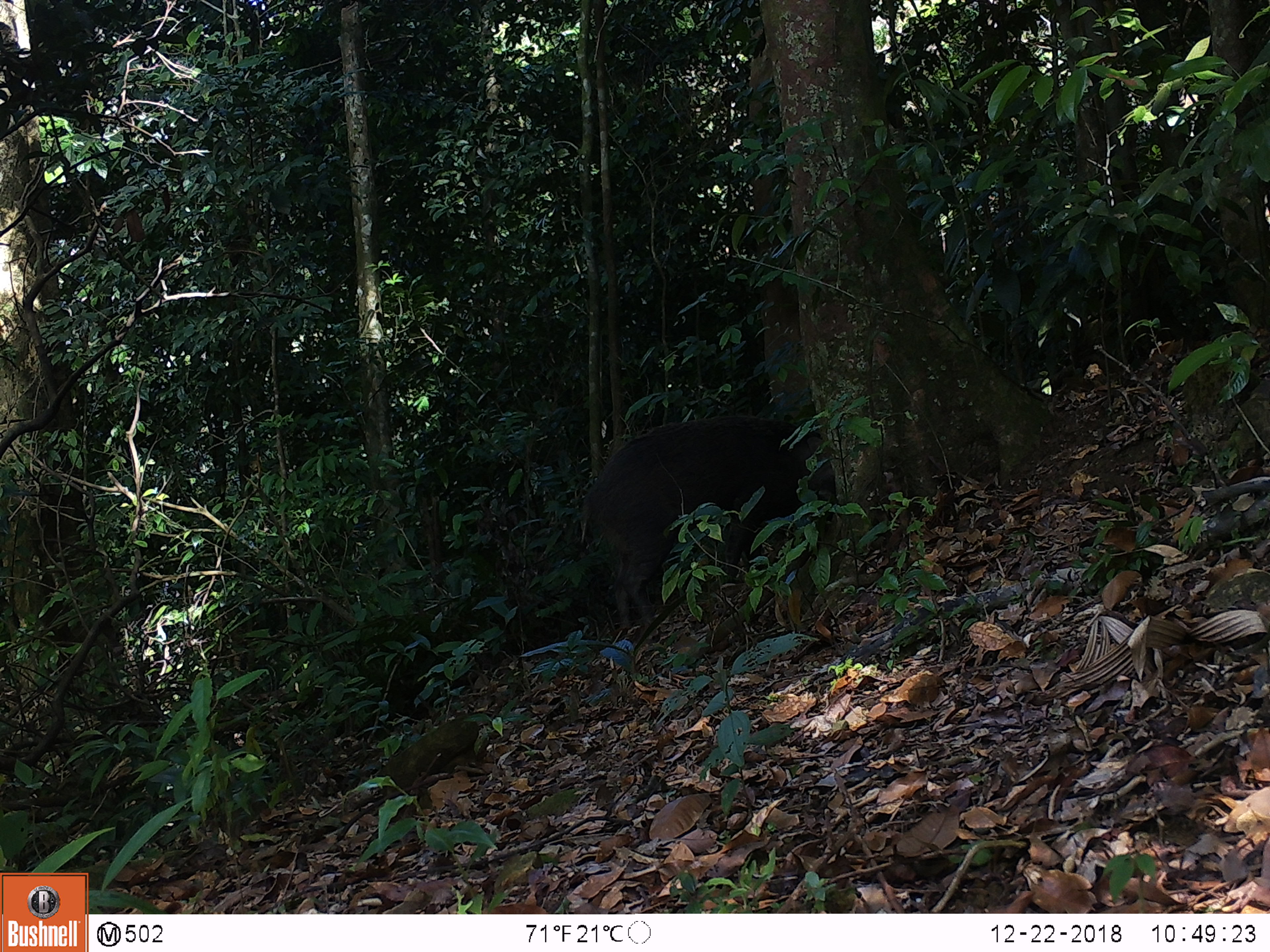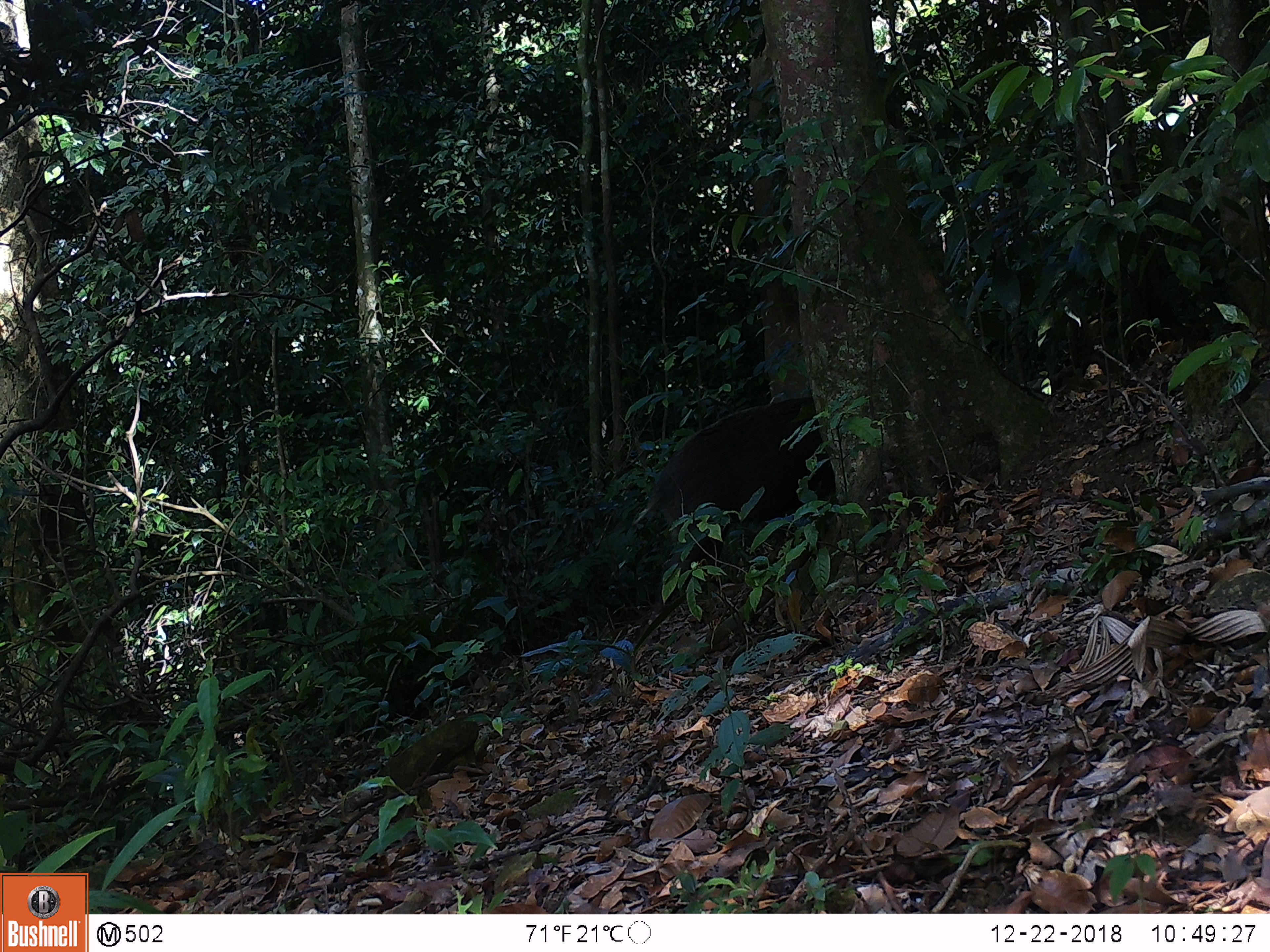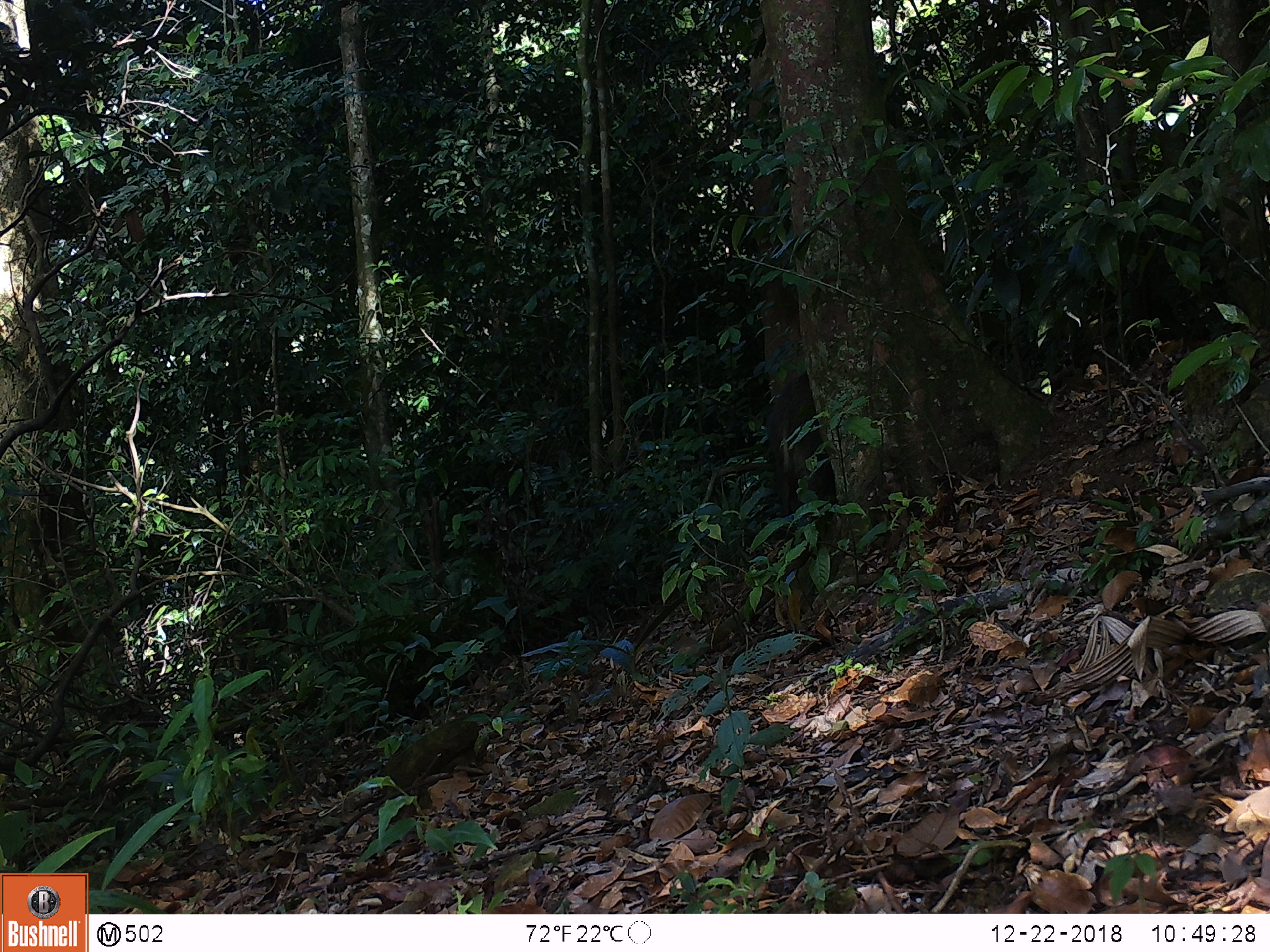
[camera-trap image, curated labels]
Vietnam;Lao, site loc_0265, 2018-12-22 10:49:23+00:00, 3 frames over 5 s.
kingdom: Animalia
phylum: Chordata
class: Mammalia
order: Artiodactyla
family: Suidae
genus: Sus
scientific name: Sus scrofa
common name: eurasian wild pig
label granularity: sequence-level